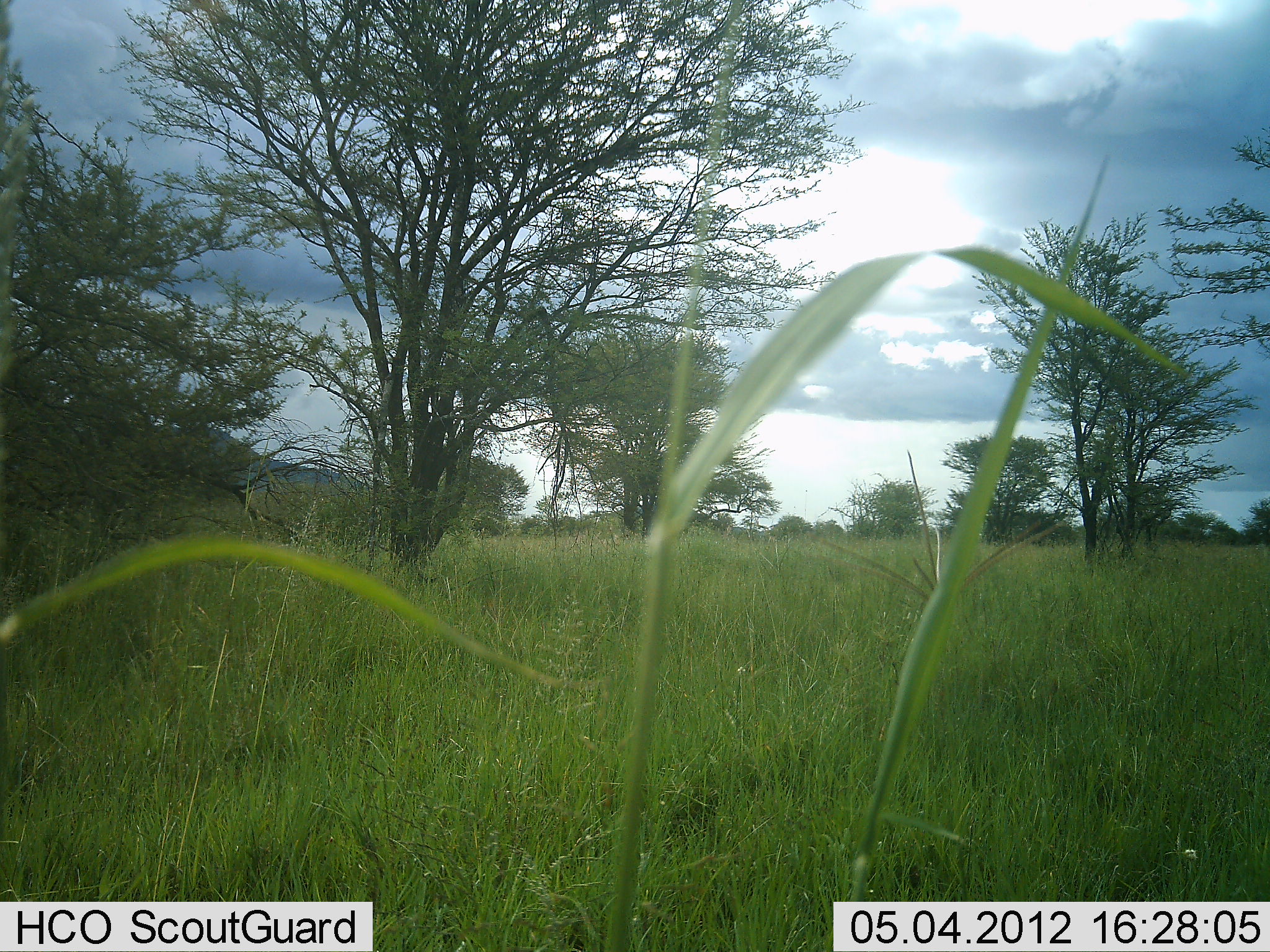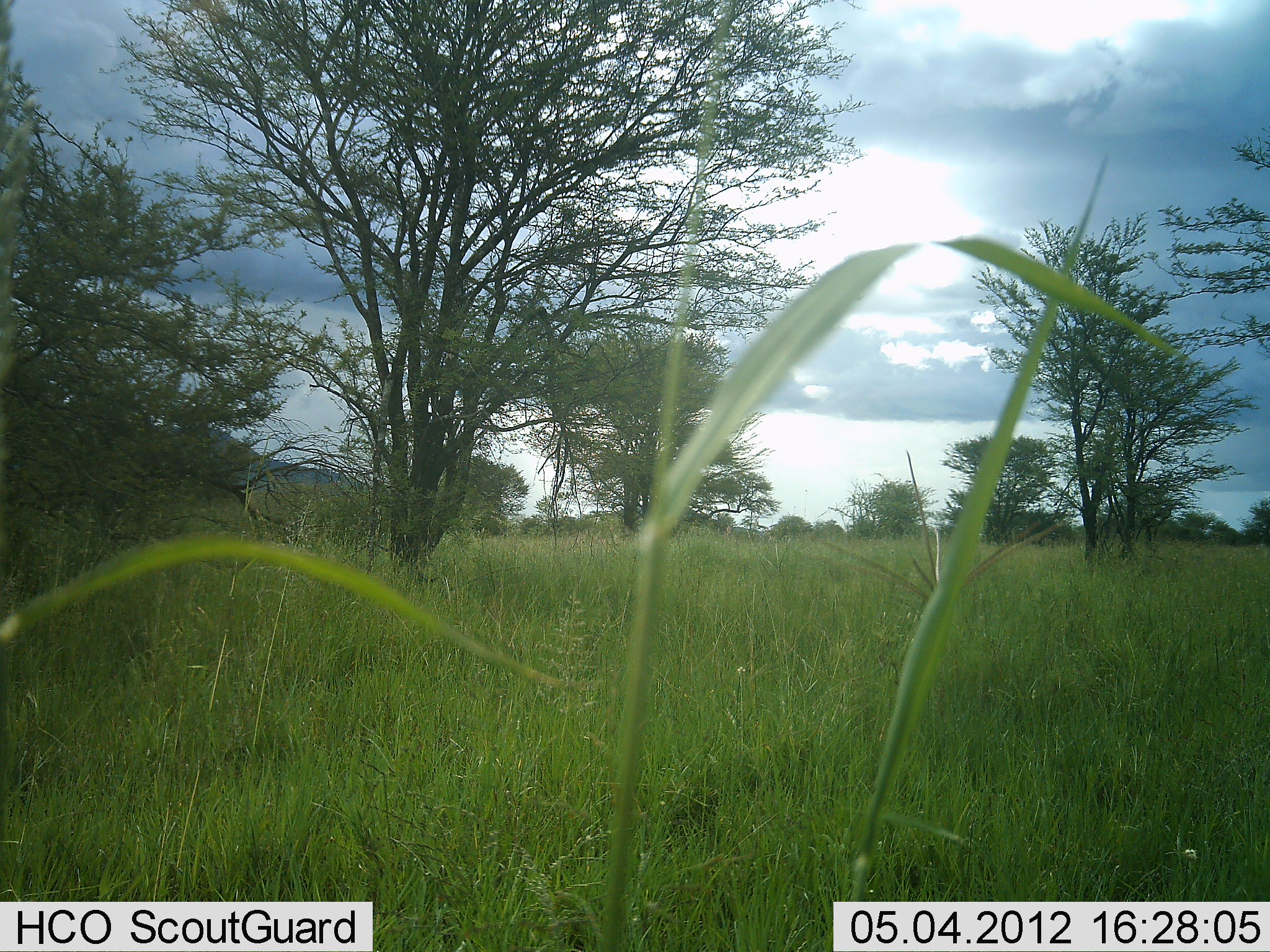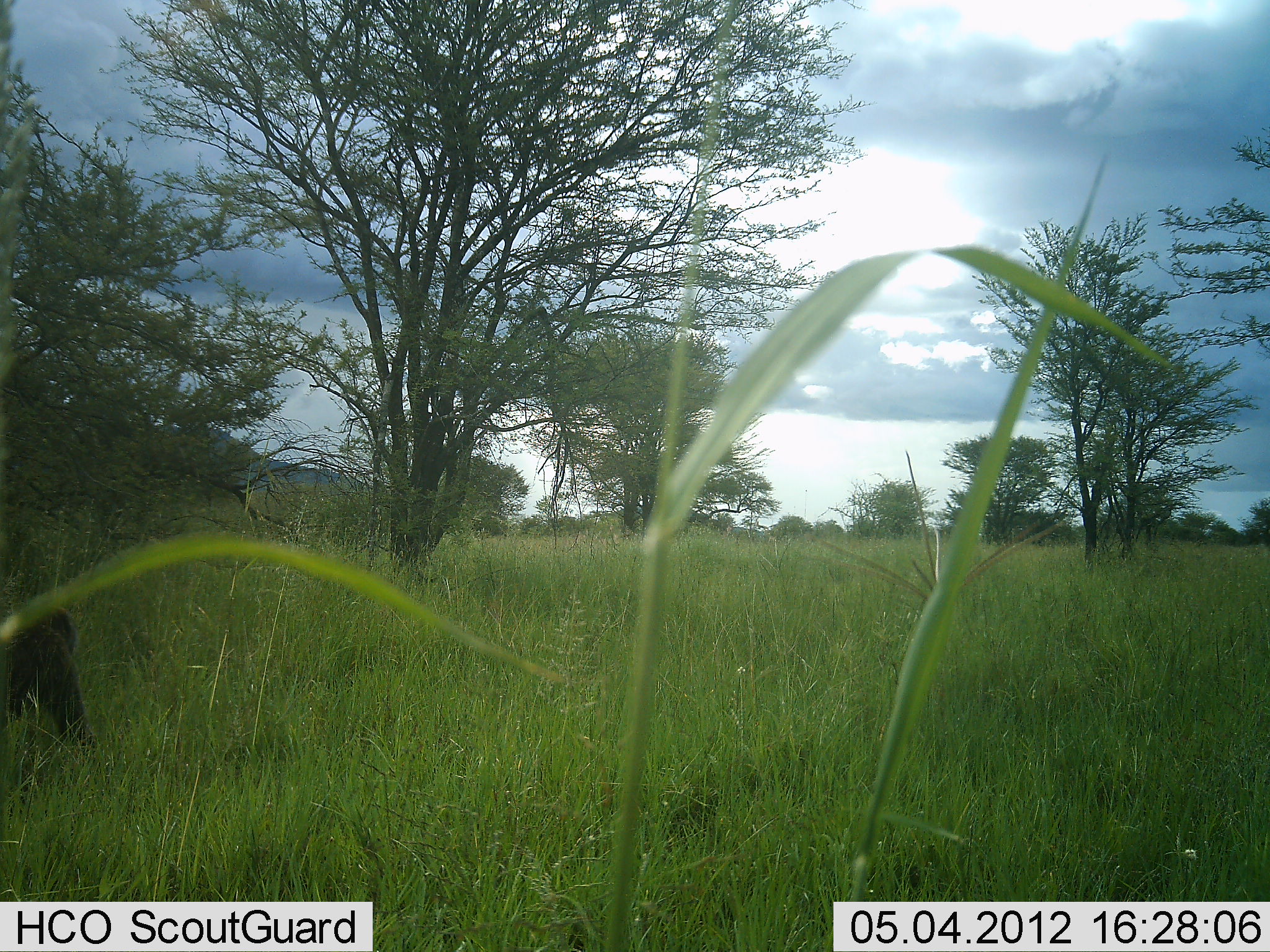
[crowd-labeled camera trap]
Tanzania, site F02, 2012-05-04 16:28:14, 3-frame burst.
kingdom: Animalia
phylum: Chordata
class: Mammalia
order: Primates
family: Cercopithecidae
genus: Papio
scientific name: Papio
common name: baboon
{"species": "baboon (Papio)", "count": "1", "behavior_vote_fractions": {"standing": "0%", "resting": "0%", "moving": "100%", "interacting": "0%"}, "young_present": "0%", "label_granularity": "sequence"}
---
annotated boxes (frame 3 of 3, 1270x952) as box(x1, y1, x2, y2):
animal: box(1, 606, 94, 753)